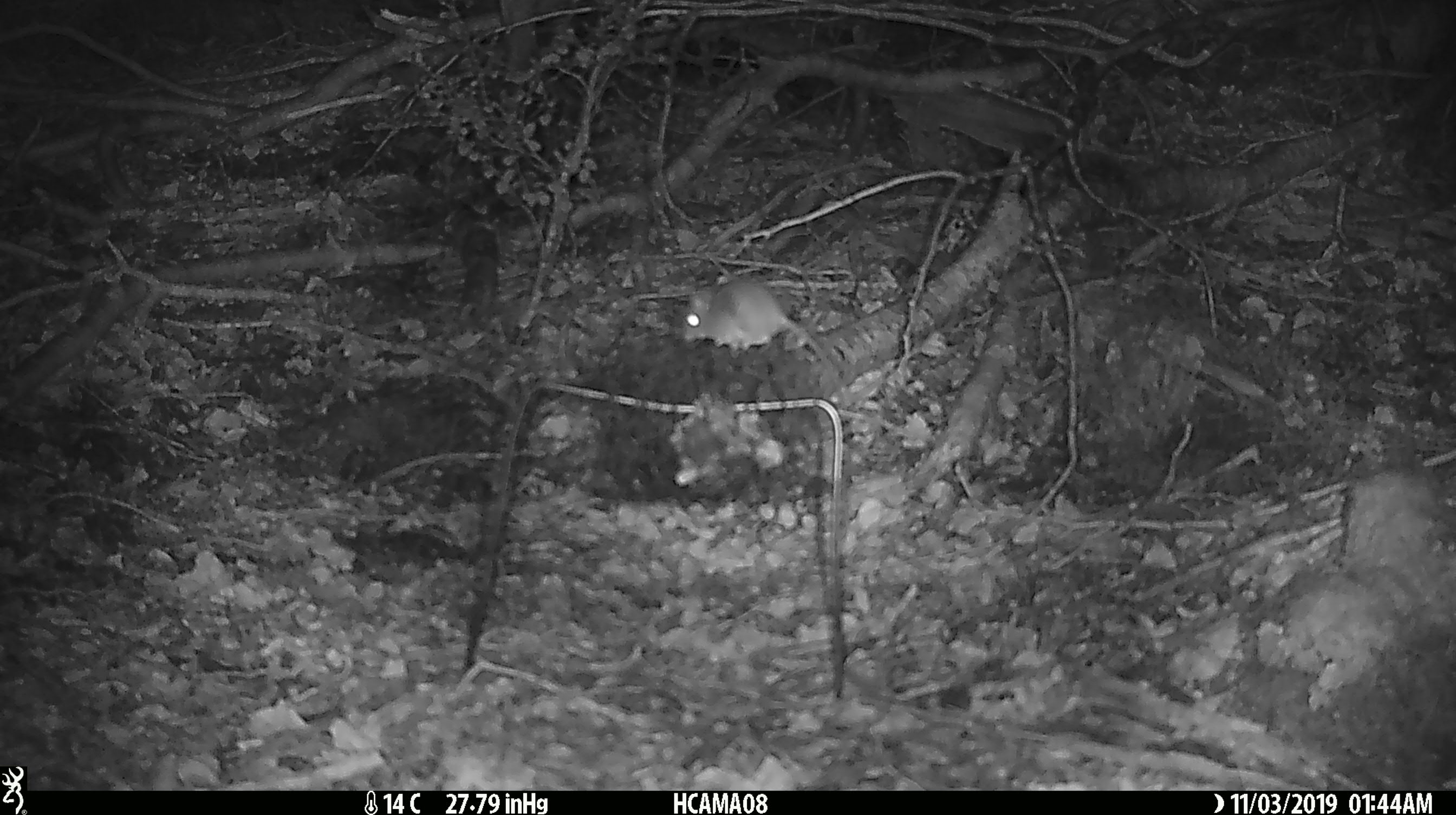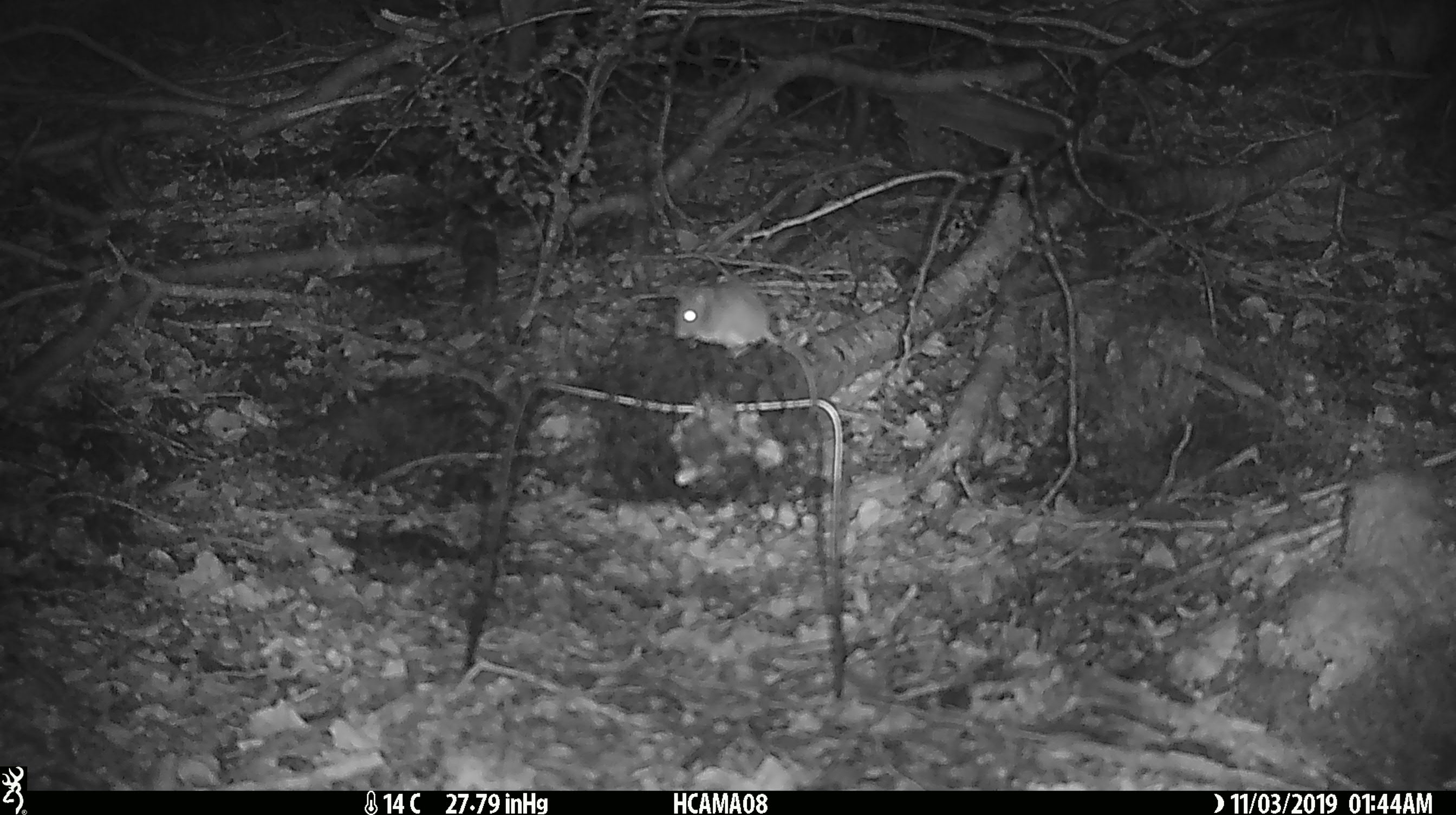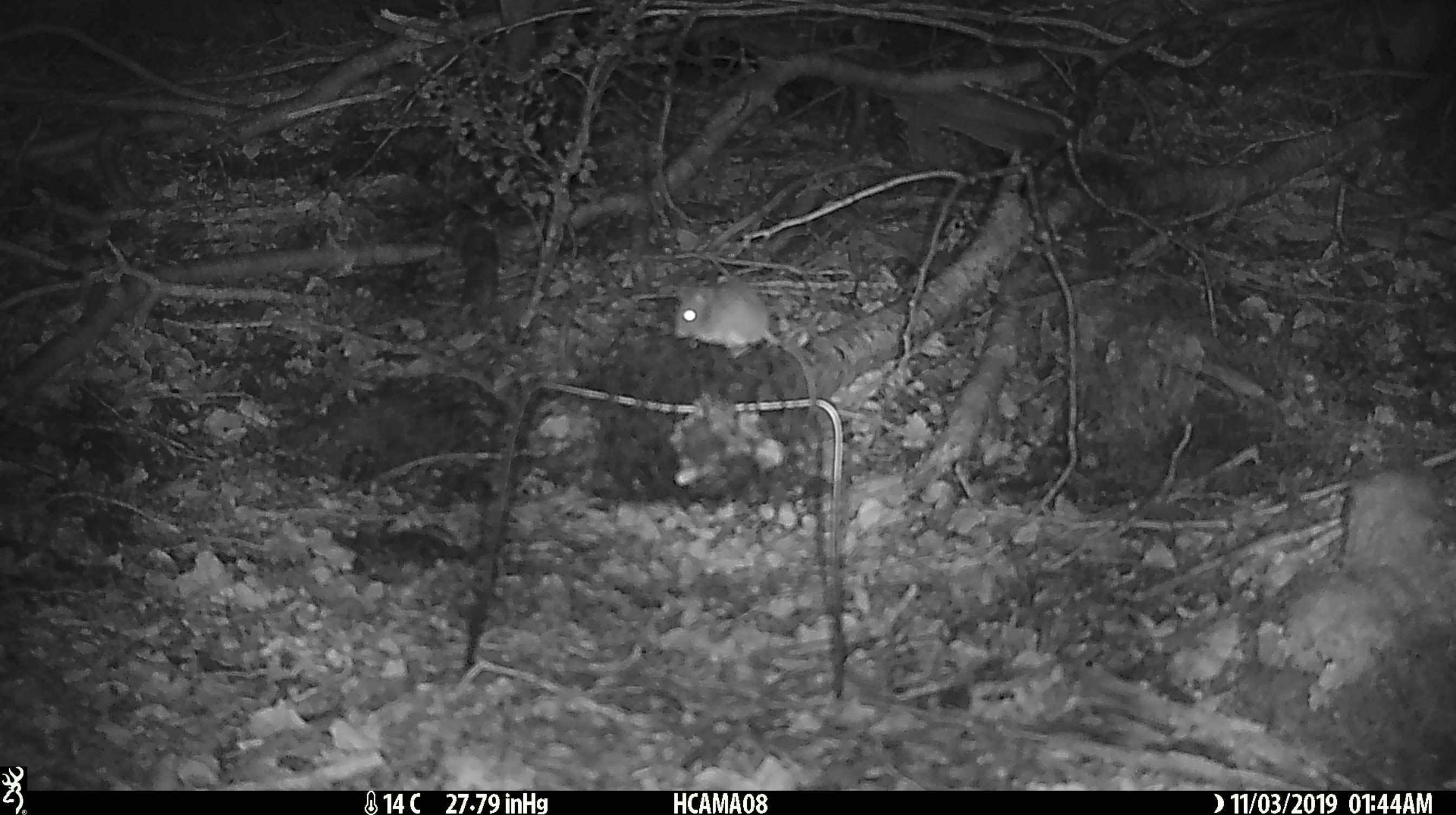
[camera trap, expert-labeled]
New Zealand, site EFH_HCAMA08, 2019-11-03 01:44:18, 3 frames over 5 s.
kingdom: Animalia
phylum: Chordata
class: Mammalia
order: Rodentia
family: Muridae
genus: Mus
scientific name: Mus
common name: mouse